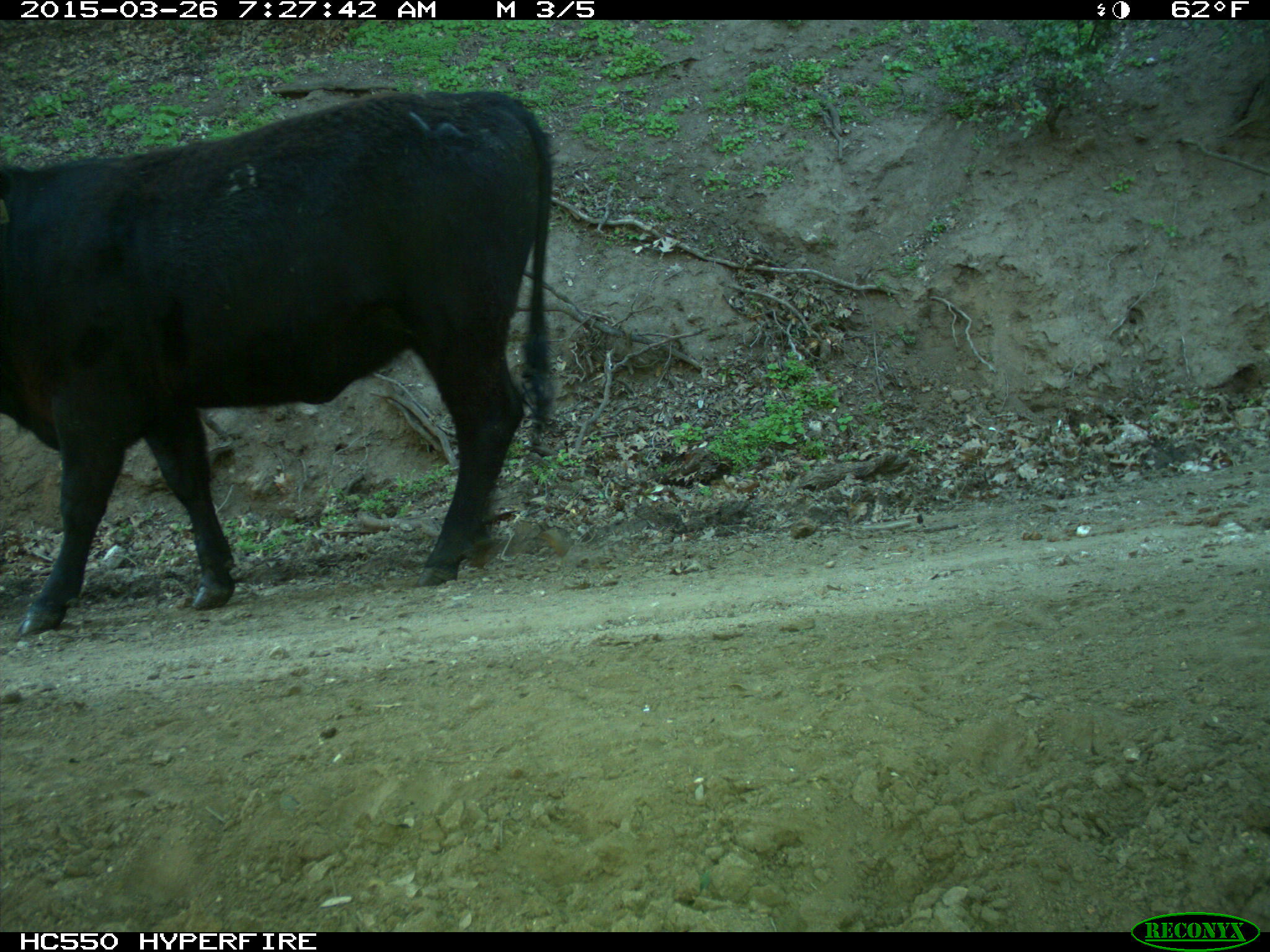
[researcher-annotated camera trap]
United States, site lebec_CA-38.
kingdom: Animalia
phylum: Chordata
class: Mammalia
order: Artiodactyla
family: Bovidae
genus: Bos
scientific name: Bos taurus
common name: domestic cow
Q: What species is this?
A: Bos taurus (domestic cow).